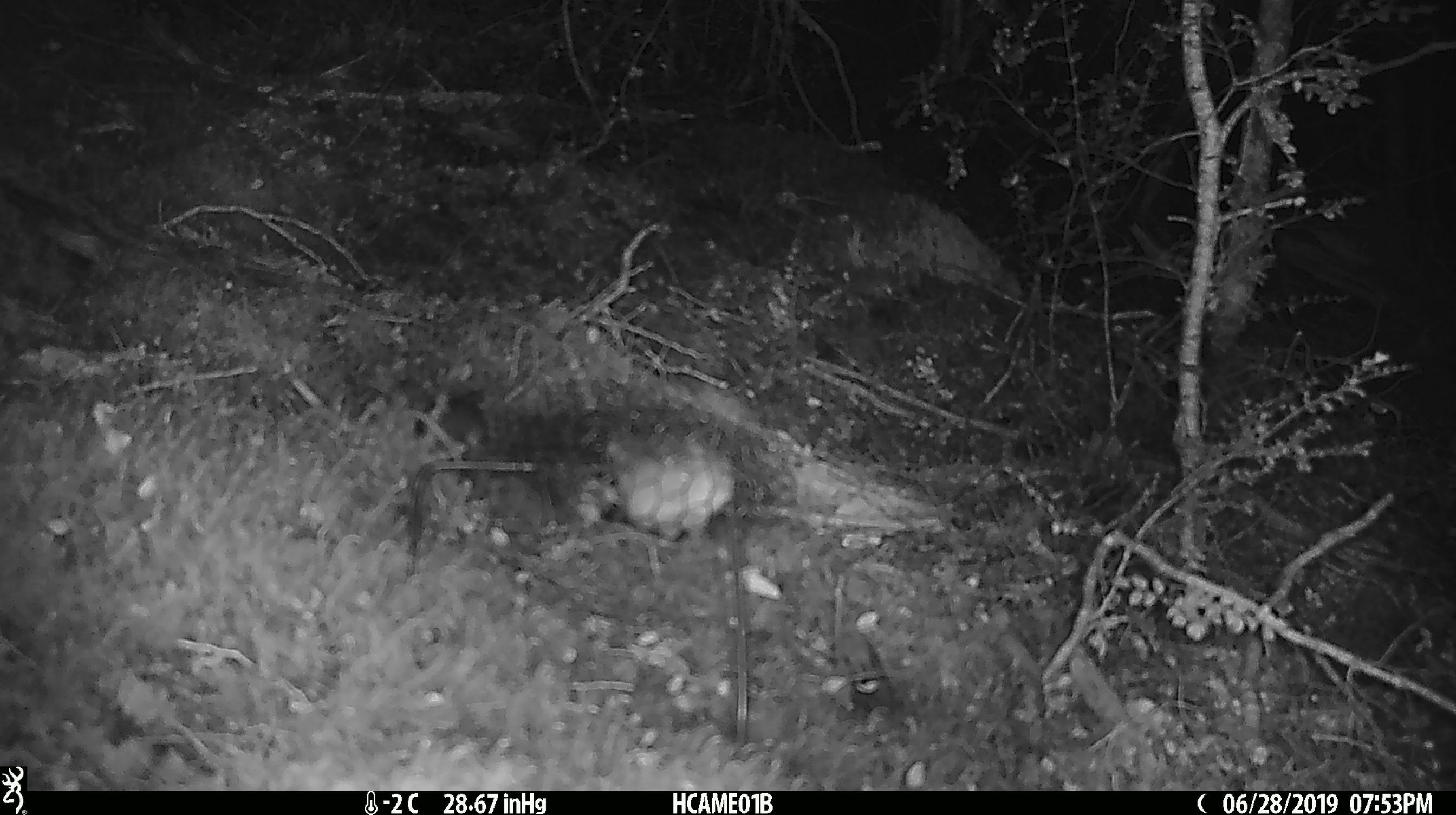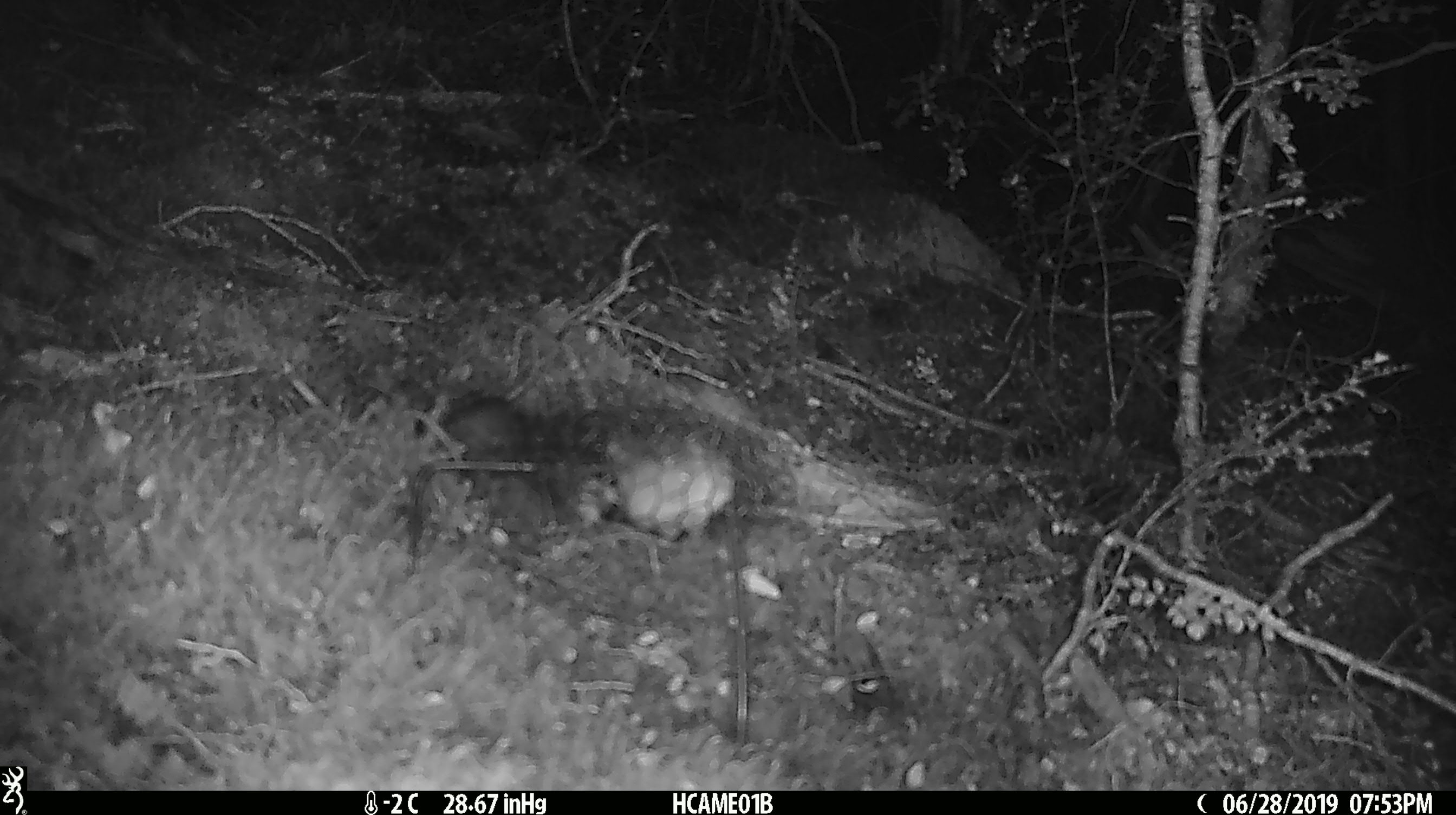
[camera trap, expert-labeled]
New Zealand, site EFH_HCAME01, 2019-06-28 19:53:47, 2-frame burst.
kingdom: Animalia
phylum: Chordata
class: Mammalia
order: Rodentia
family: Muridae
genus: Mus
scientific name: Mus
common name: mouse